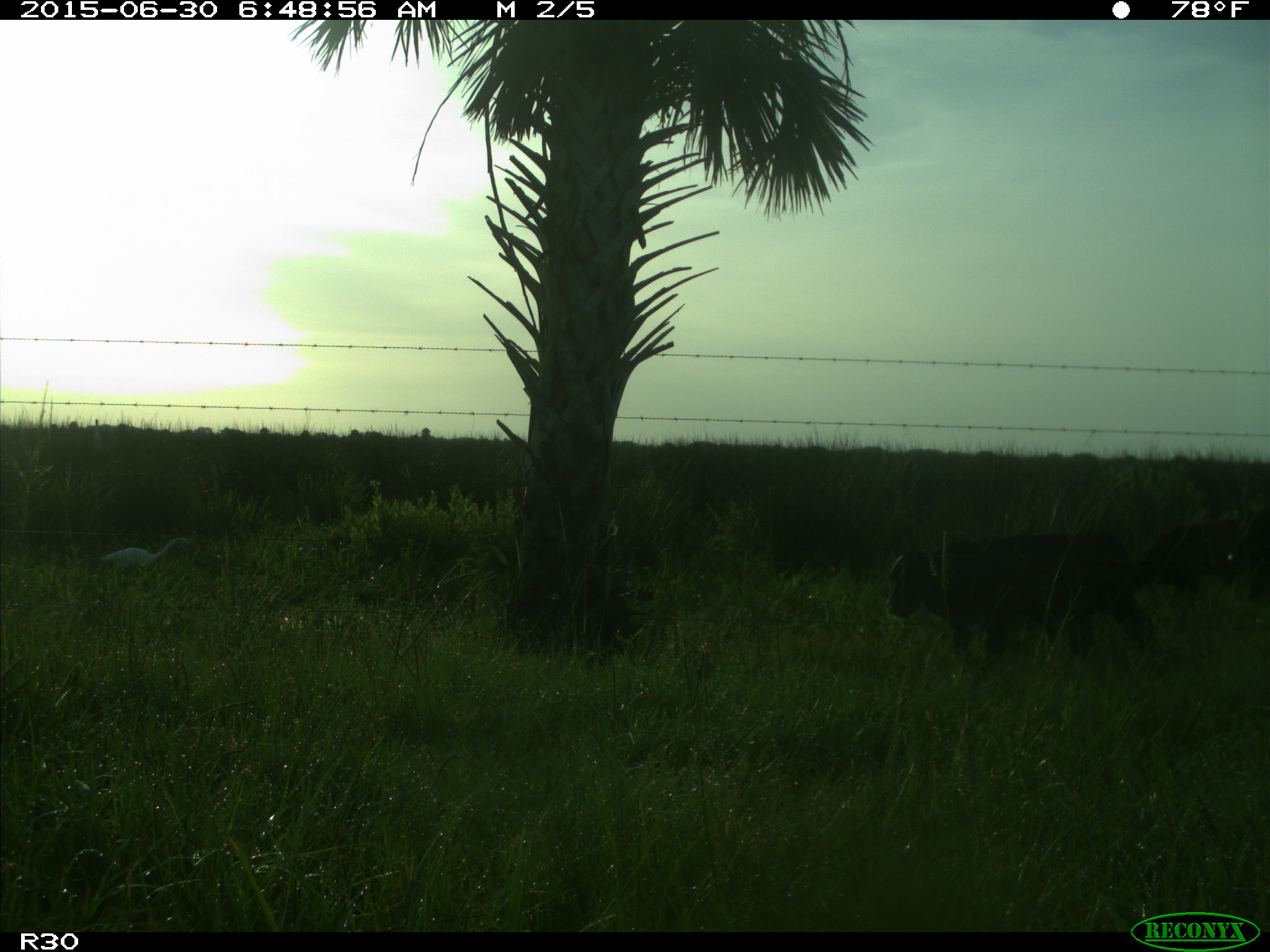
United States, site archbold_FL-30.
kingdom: Animalia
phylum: Chordata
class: Mammalia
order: Artiodactyla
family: Bovidae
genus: Bos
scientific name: Bos taurus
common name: domestic cow